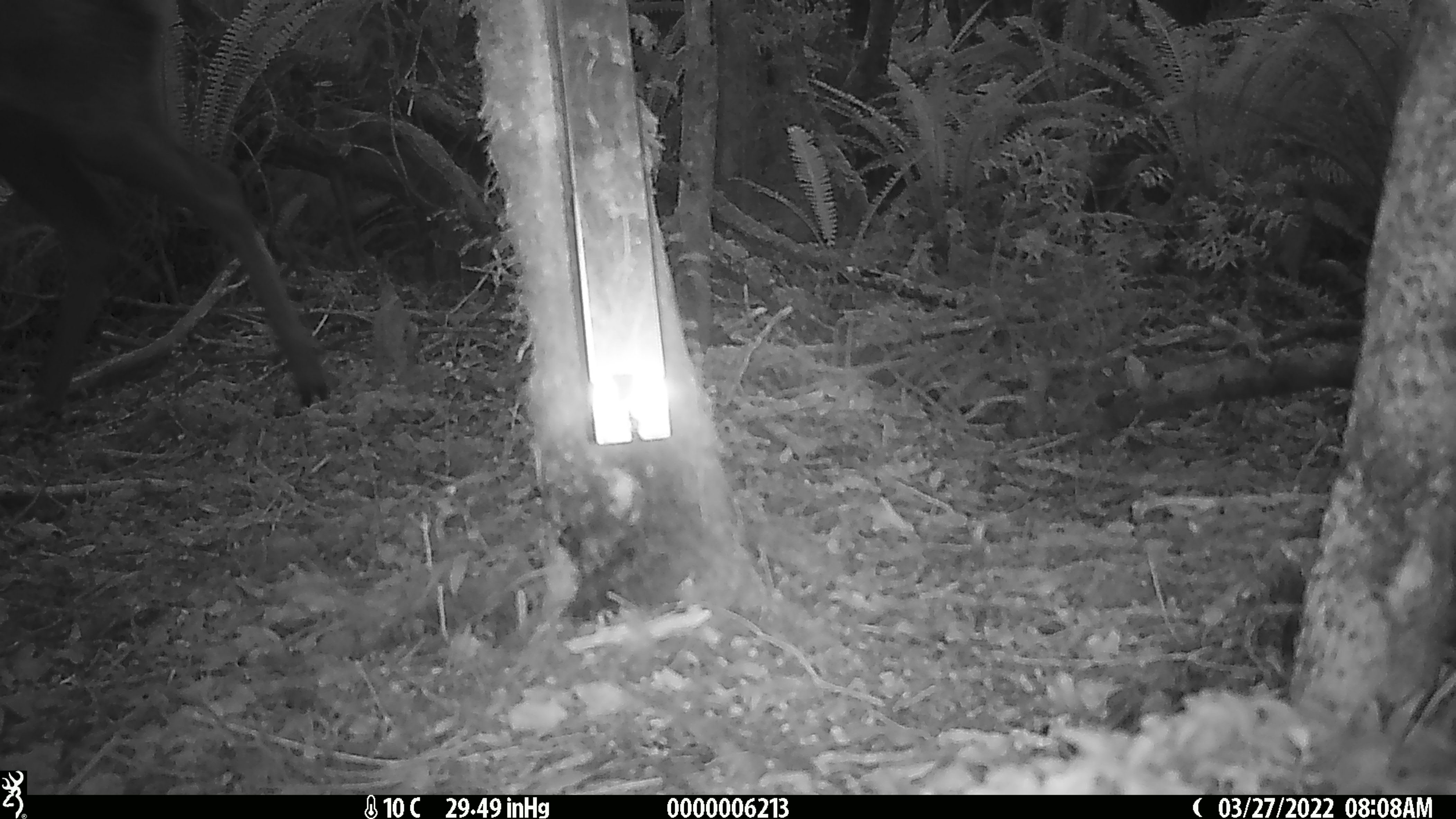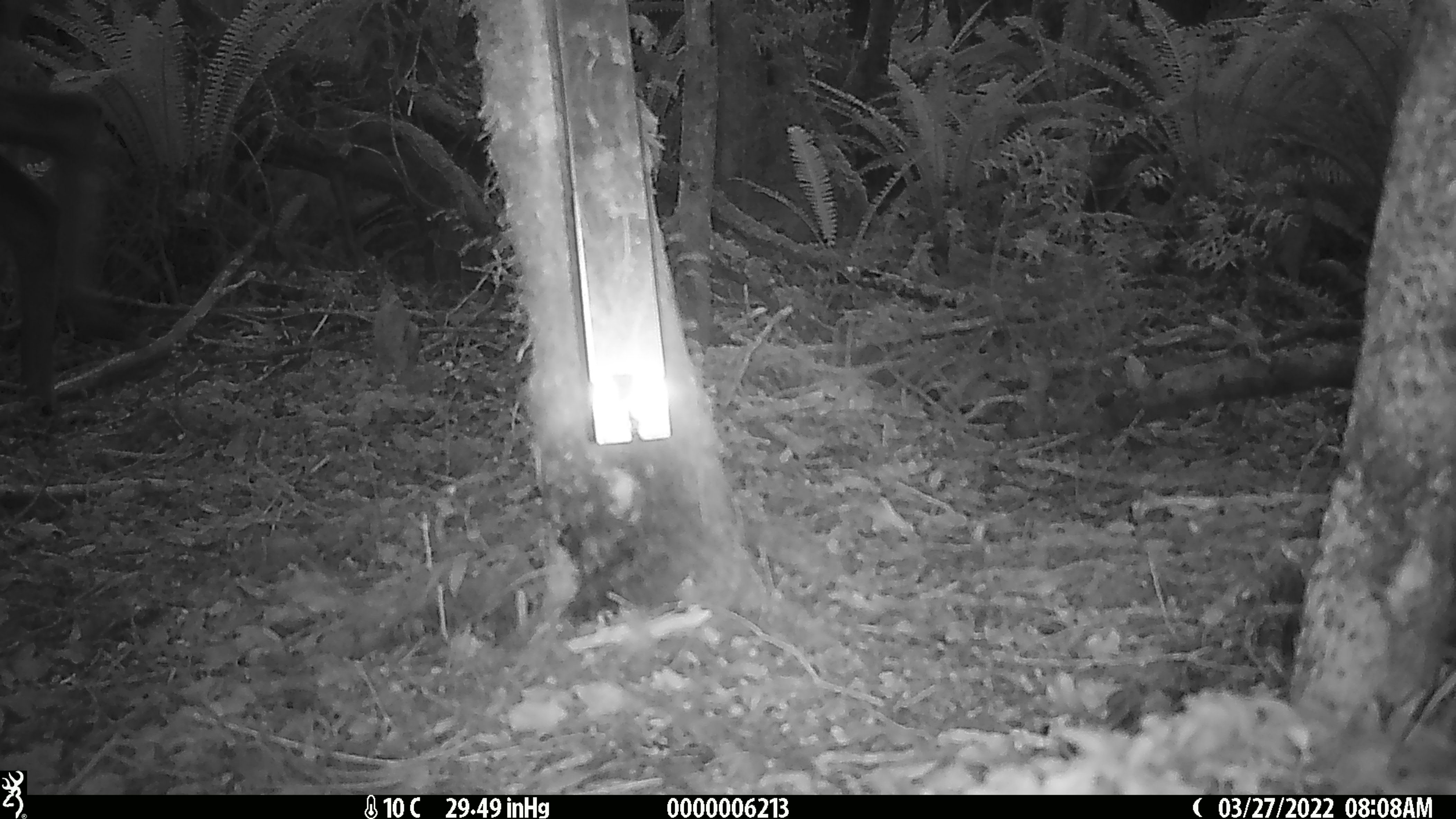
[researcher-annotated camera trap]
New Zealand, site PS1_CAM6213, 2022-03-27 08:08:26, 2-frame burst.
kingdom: Animalia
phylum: Chordata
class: Mammalia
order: Artiodactyla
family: Cervidae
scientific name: Cervidae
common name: deer